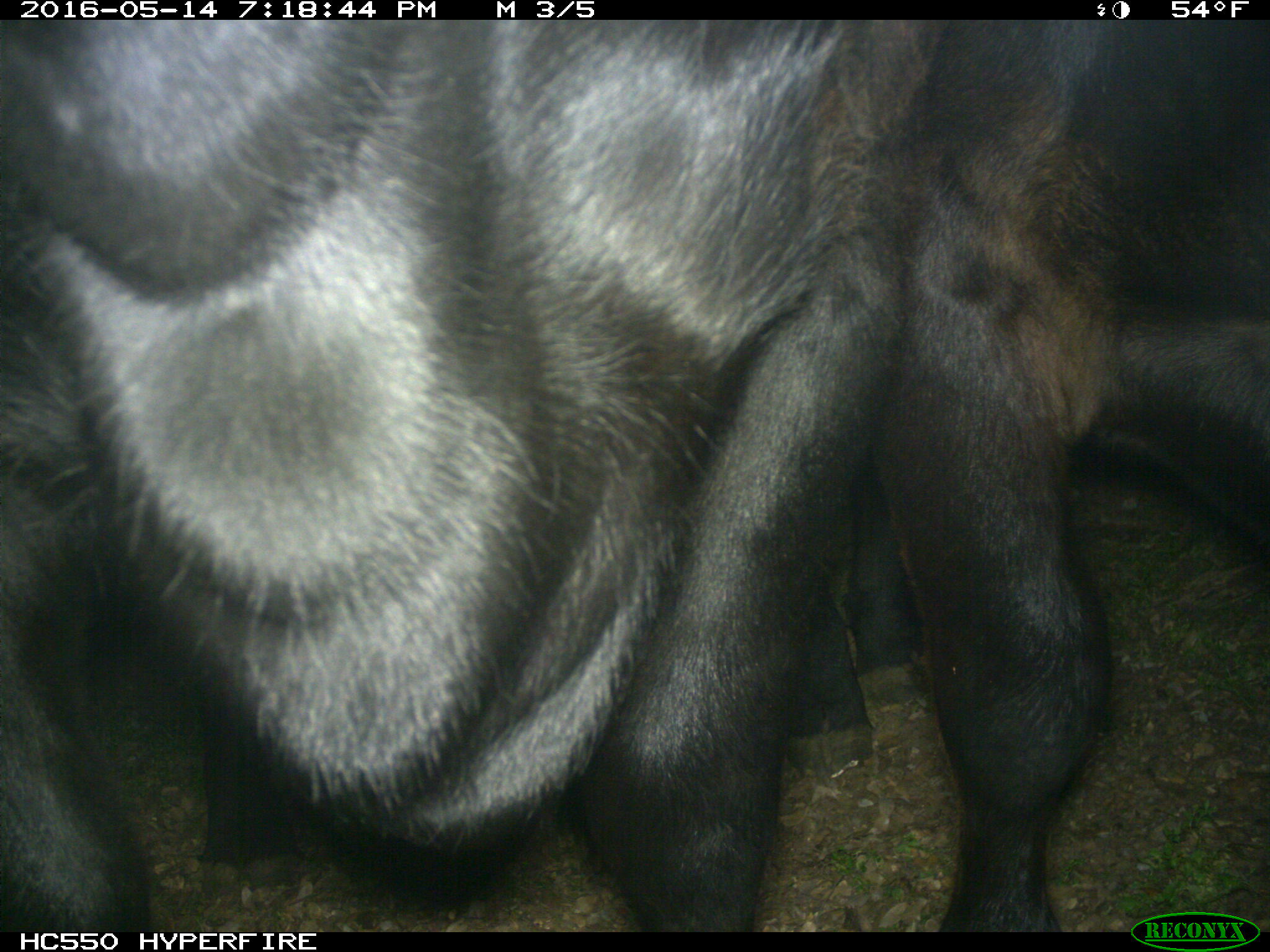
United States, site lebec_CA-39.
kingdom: Animalia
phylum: Chordata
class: Mammalia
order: Artiodactyla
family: Bovidae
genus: Bos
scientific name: Bos taurus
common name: domestic cow